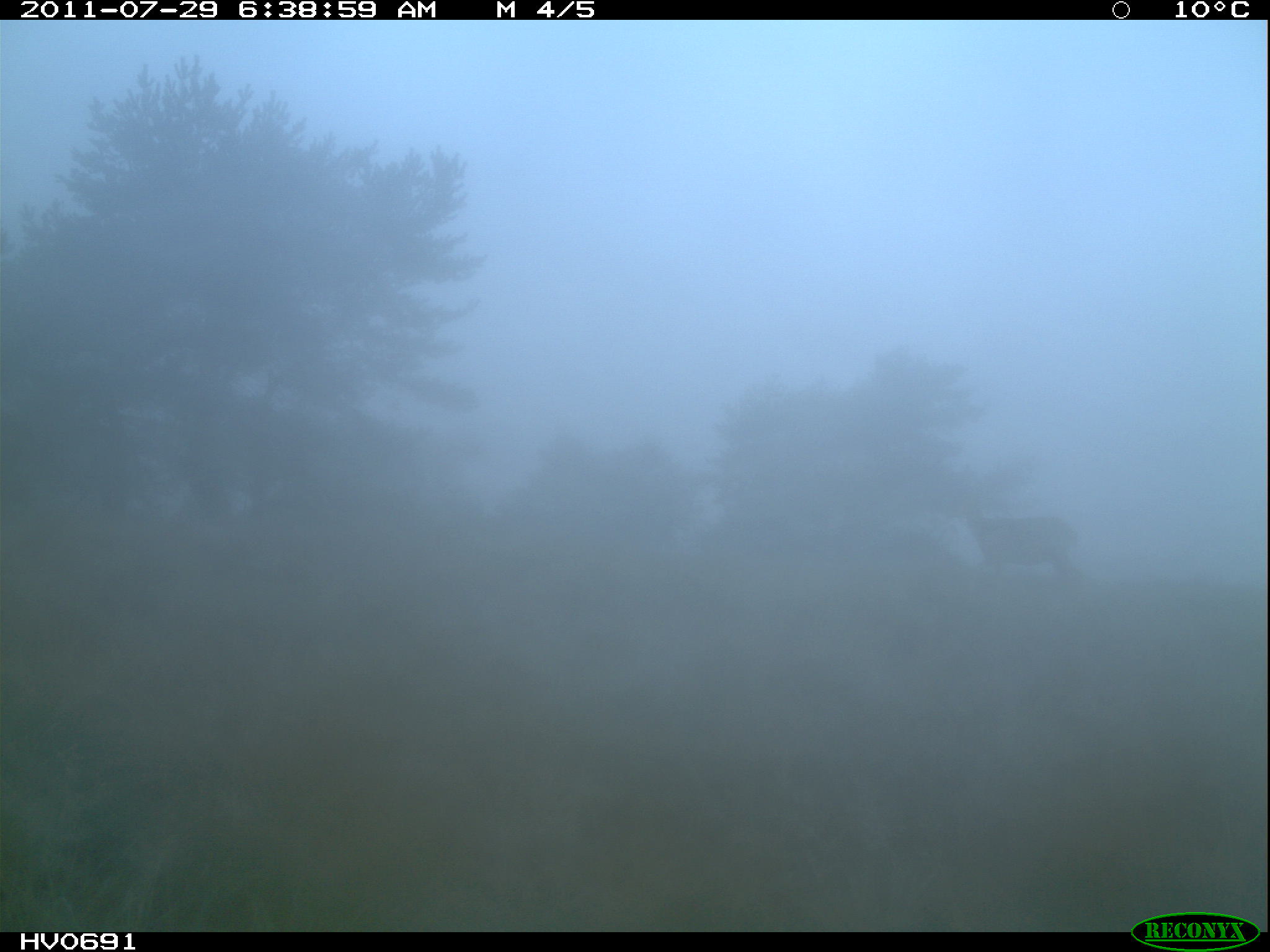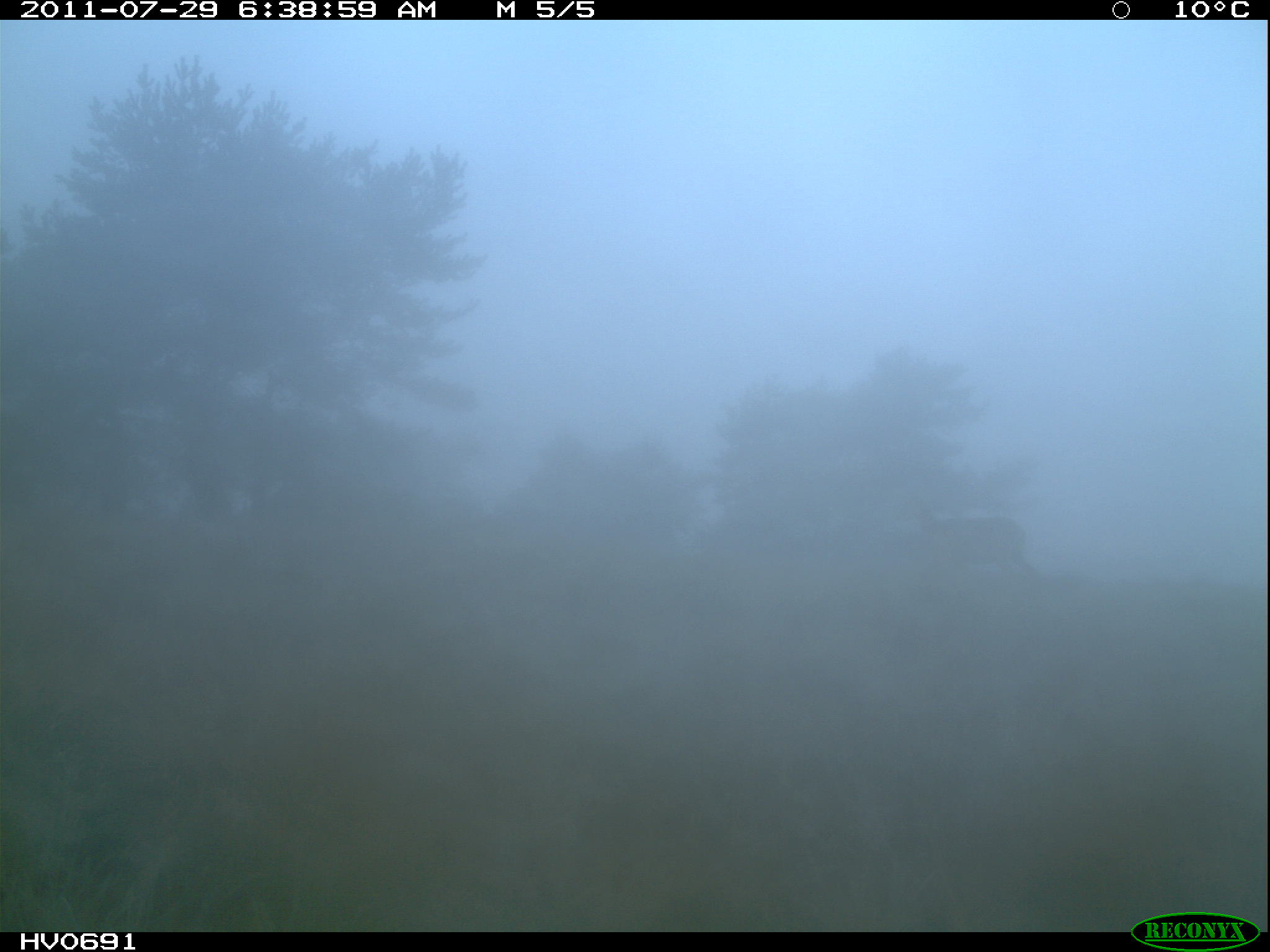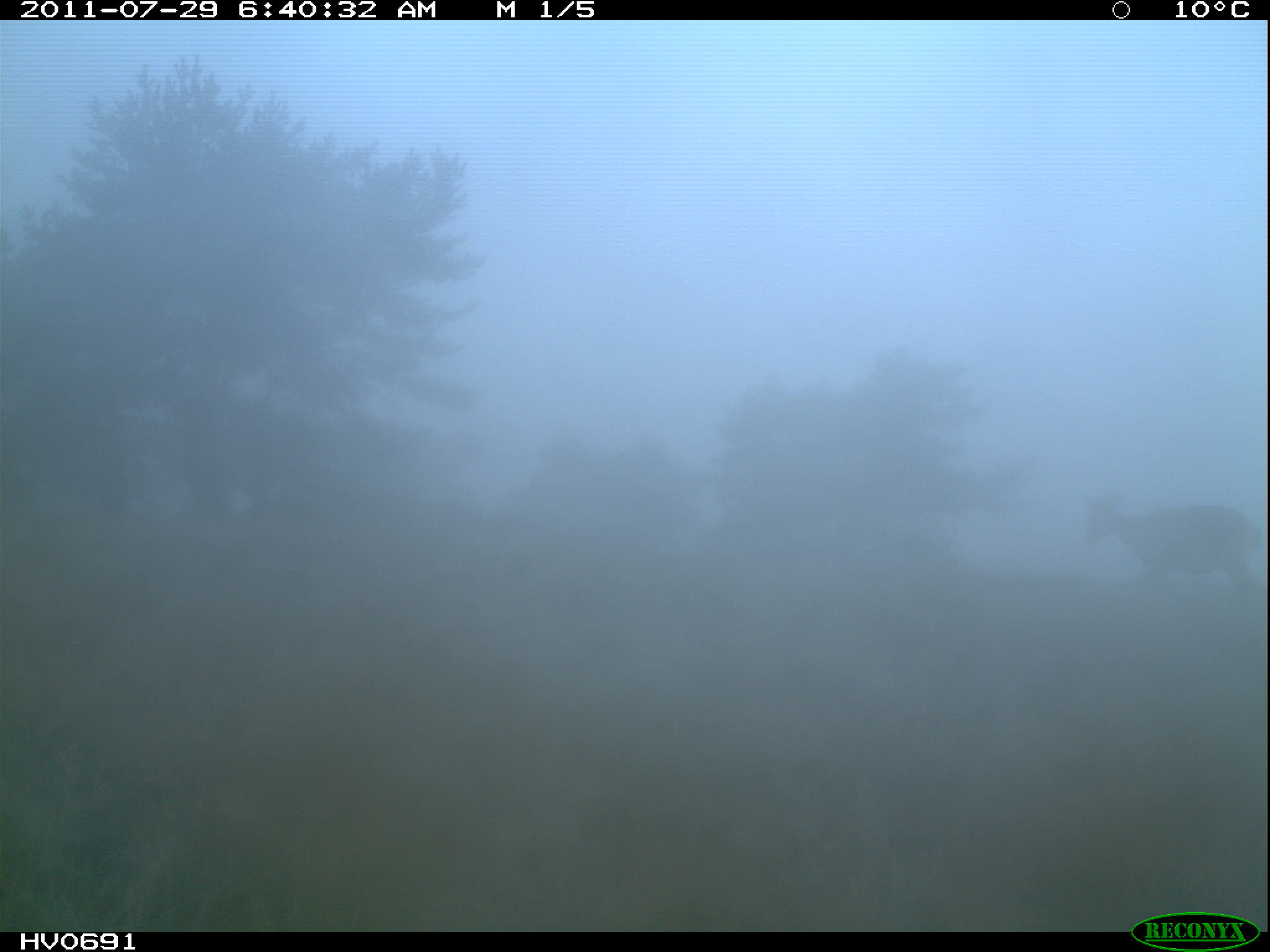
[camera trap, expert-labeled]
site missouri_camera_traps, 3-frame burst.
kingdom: Animalia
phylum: Chordata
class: Mammalia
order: Artiodactyla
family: Bovidae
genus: Ovis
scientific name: Ovis ammon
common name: mouflon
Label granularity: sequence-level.